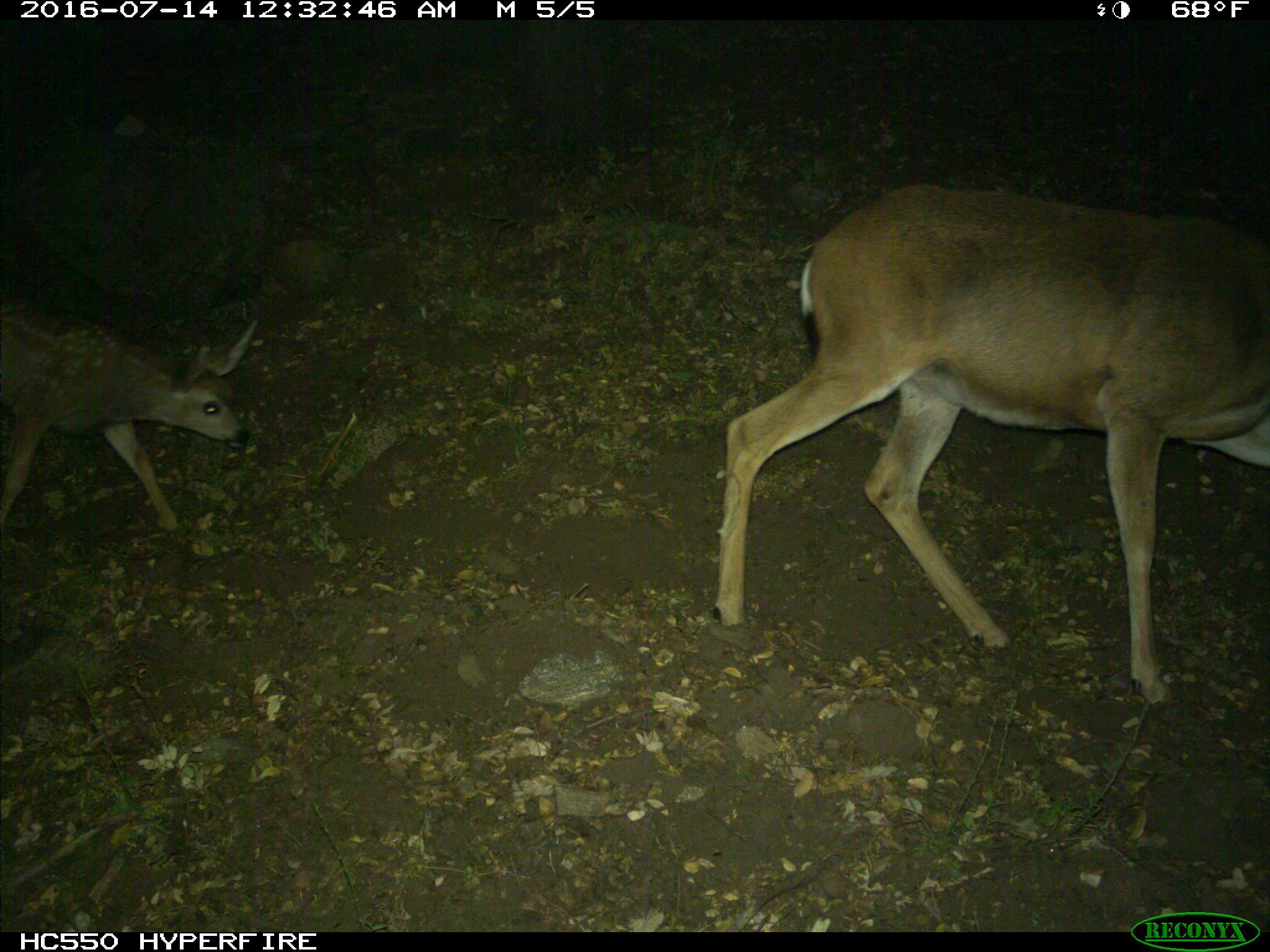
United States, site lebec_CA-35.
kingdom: Animalia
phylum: Chordata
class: Mammalia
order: Artiodactyla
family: Cervidae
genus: Odocoileus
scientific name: Odocoileus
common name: deer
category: unidentified deer